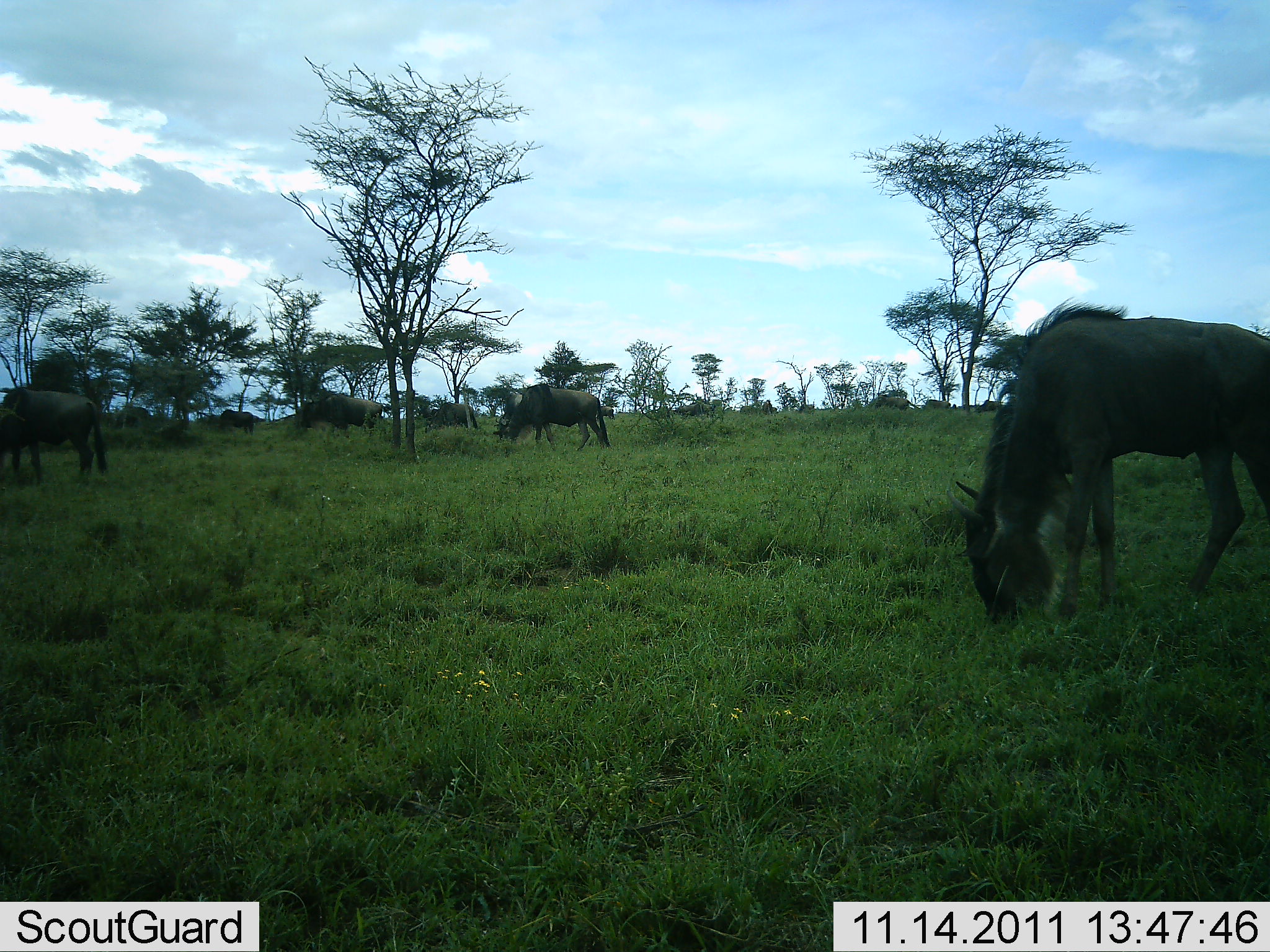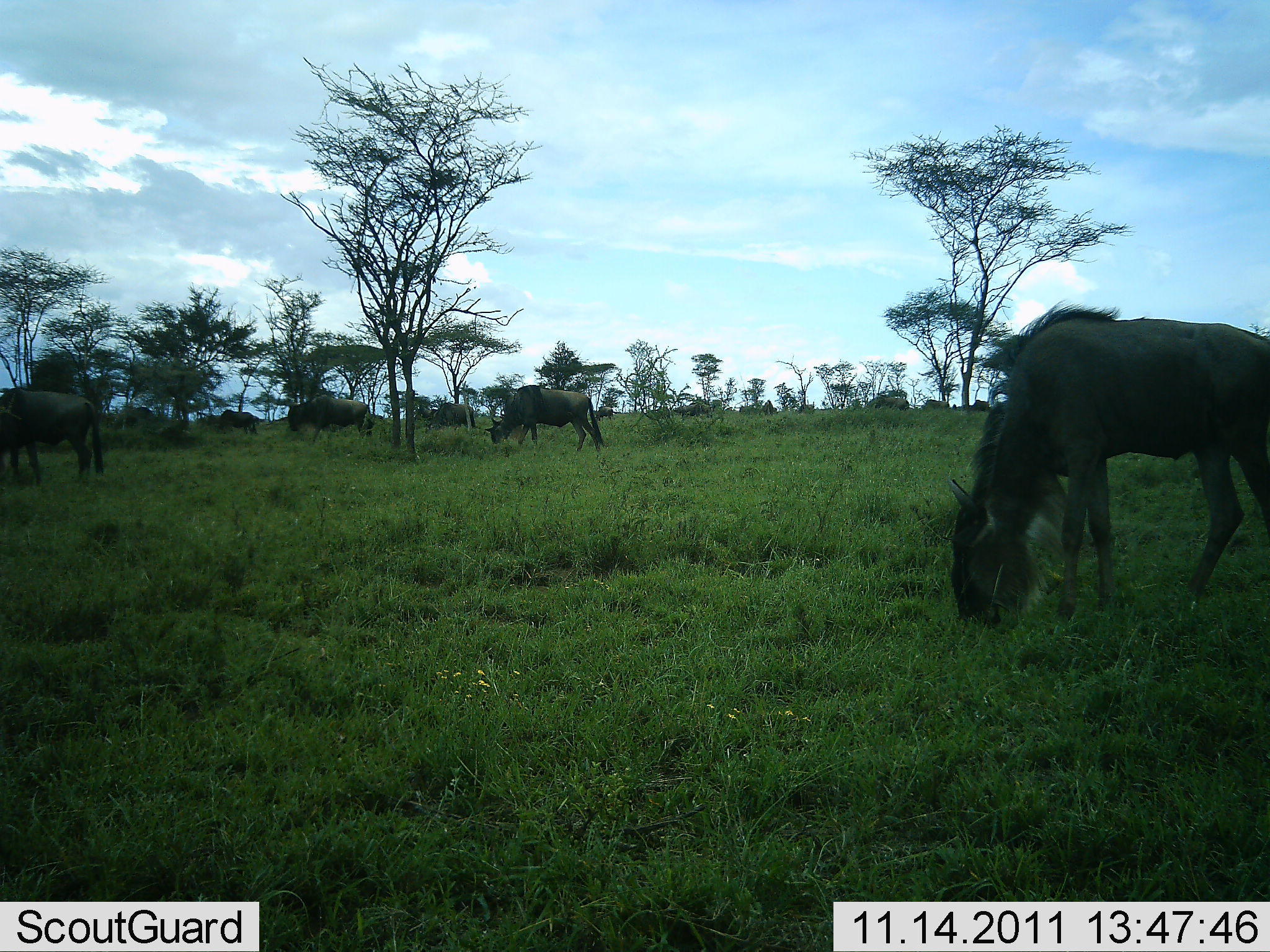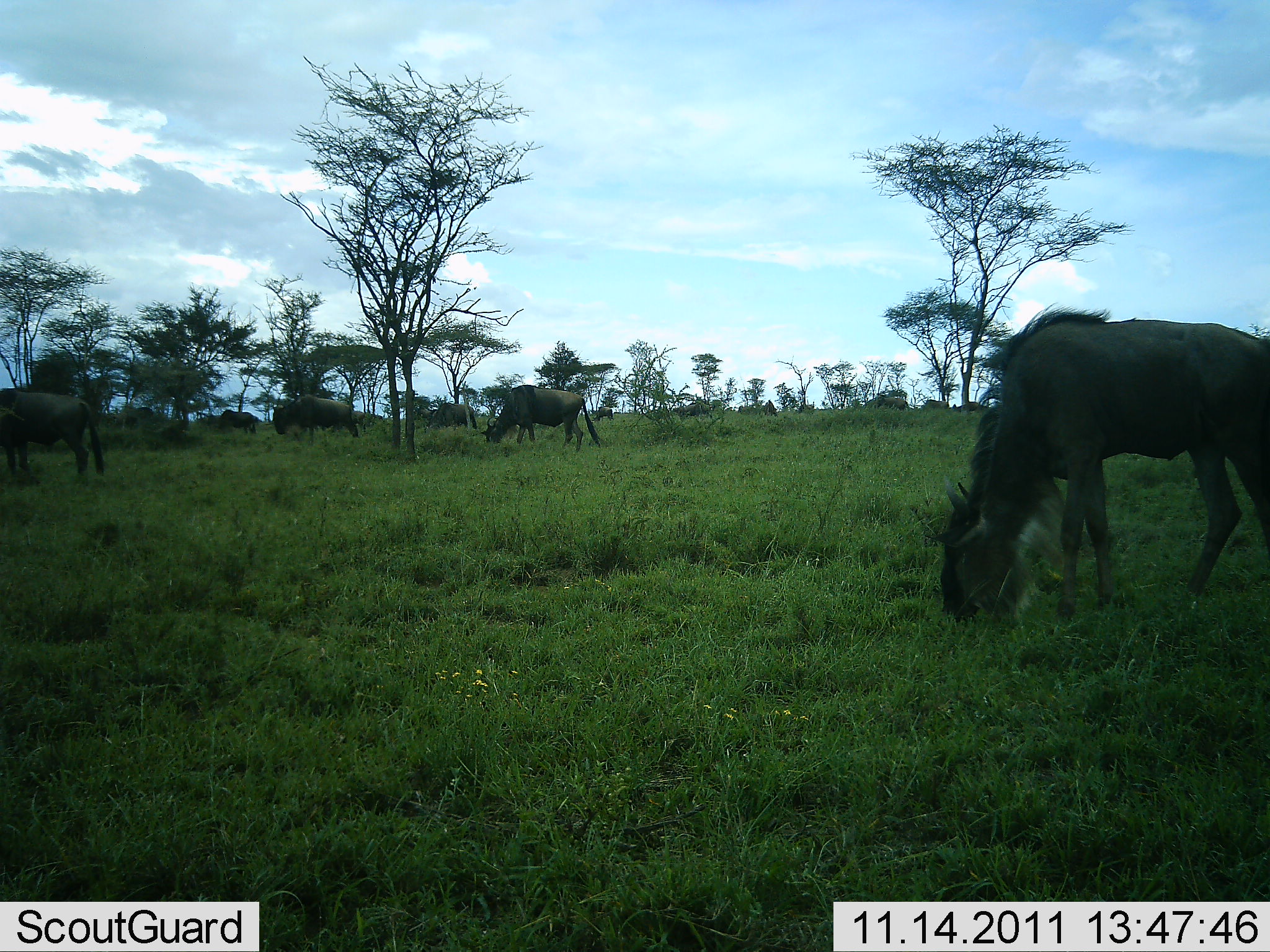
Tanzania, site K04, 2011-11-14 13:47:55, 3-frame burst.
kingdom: Animalia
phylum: Chordata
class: Mammalia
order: Artiodactyla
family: Bovidae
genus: Connochaetes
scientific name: Connochaetes taurinus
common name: blue wildebeest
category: wildebeest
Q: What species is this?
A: Wildebeest (blue wildebeest) (Connochaetes taurinus).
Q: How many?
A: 6.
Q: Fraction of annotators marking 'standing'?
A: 27%.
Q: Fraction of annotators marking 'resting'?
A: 0%.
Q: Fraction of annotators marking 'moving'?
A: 20%.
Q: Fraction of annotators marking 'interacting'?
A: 0%.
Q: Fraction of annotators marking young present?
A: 0%.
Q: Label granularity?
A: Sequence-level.